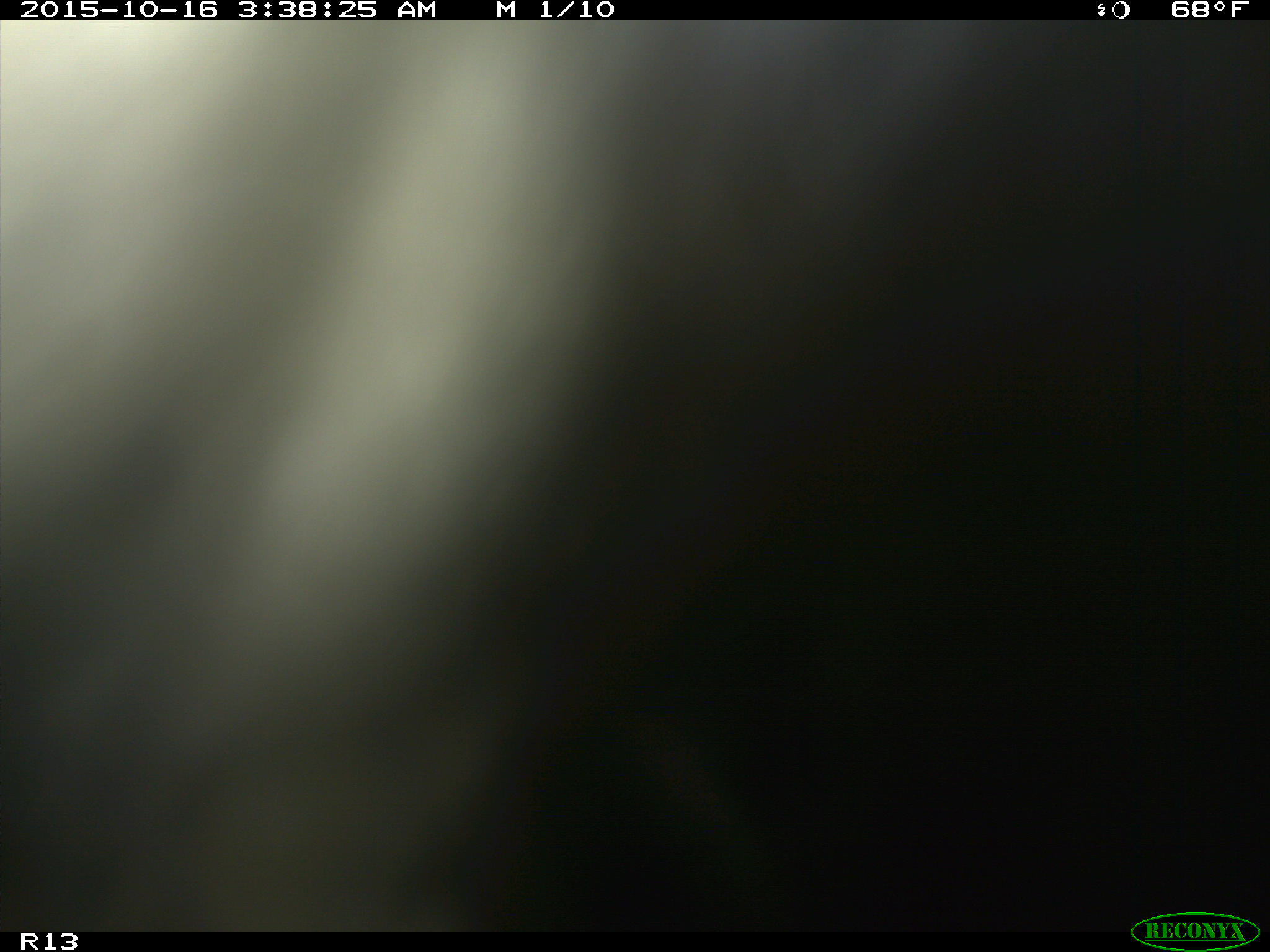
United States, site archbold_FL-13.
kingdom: Animalia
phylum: Chordata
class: Mammalia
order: Artiodactyla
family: Bovidae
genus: Bos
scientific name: Bos taurus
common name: domestic cow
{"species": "Bos taurus (domestic cow)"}